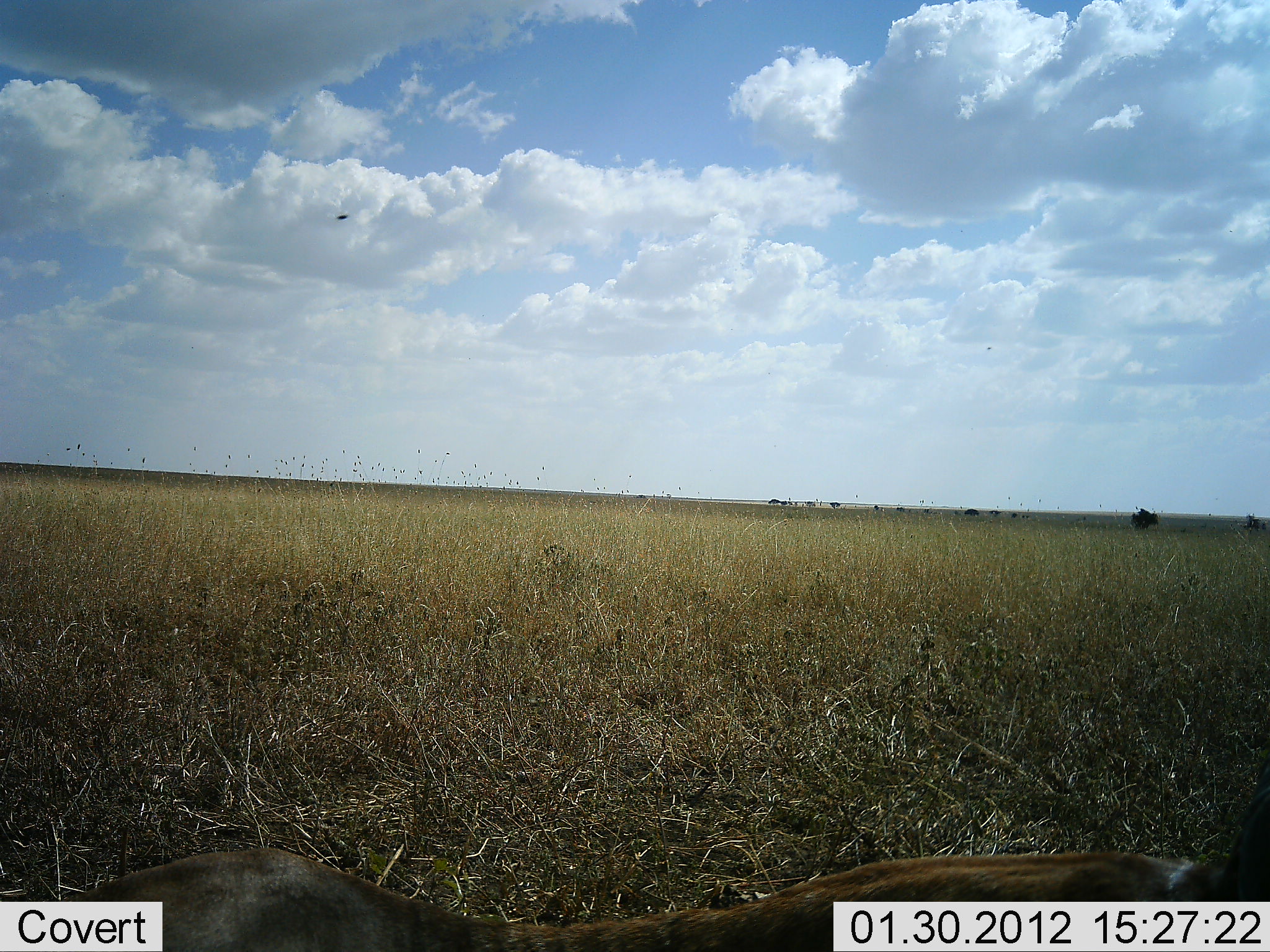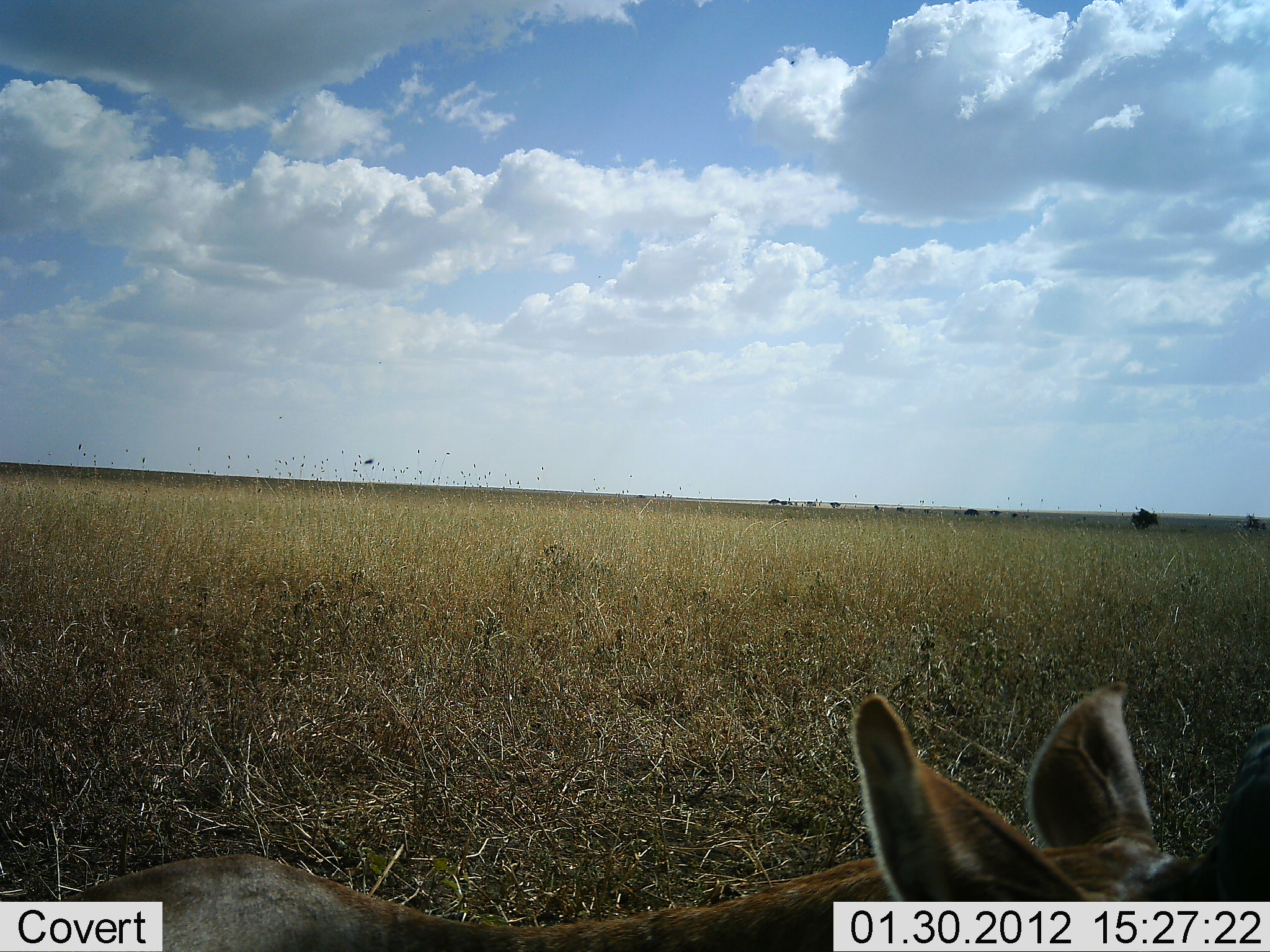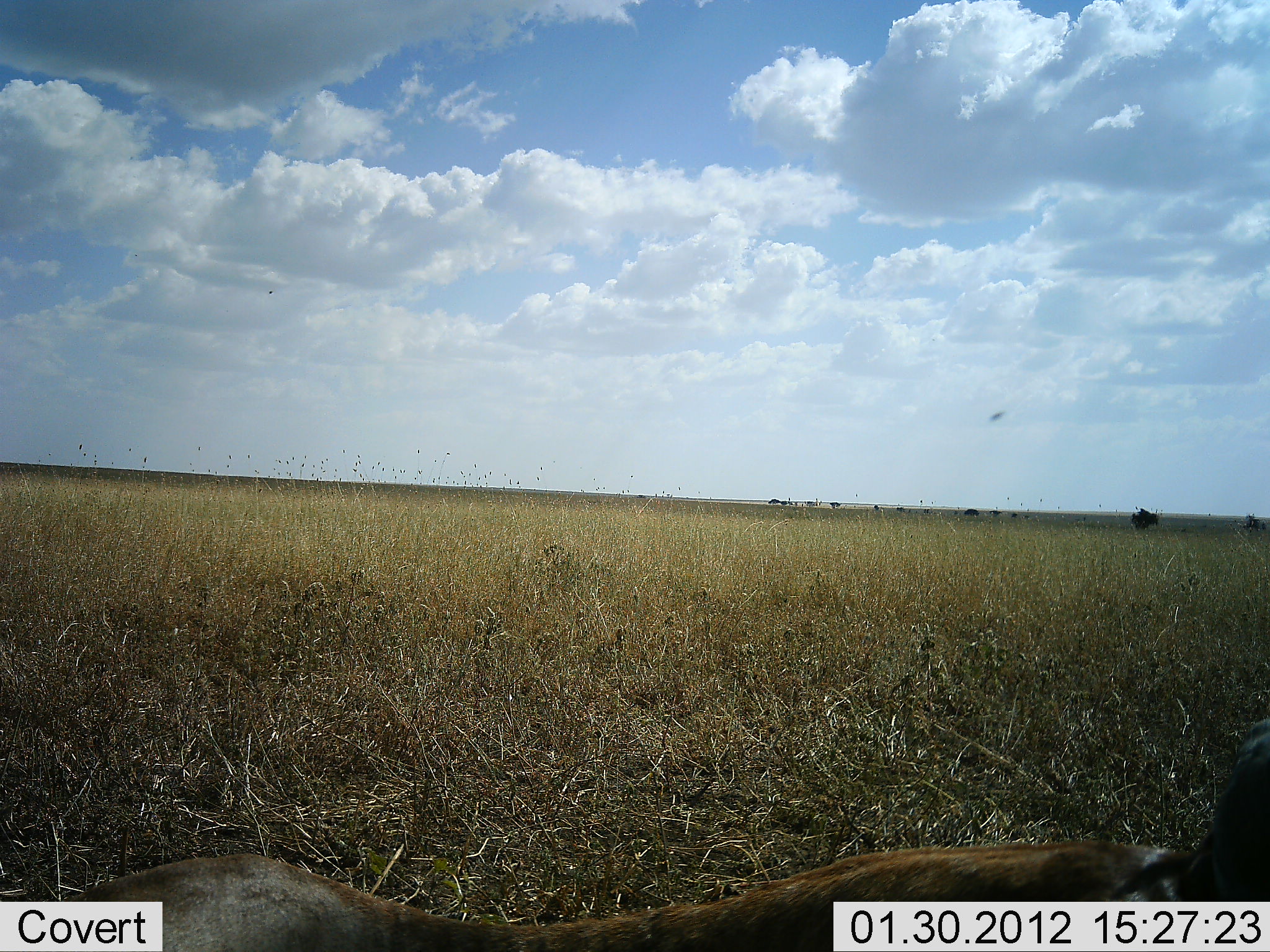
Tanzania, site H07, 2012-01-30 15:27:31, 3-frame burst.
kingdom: Animalia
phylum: Chordata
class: Mammalia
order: Artiodactyla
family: Bovidae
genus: Eudorcas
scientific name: Eudorcas thomsonii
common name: thomson's gazelle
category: gazellethomsons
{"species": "gazellethomsons (thomson's gazelle) (Eudorcas thomsonii)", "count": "1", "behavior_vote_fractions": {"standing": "29%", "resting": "71%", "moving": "0%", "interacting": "0%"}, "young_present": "0%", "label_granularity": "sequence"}